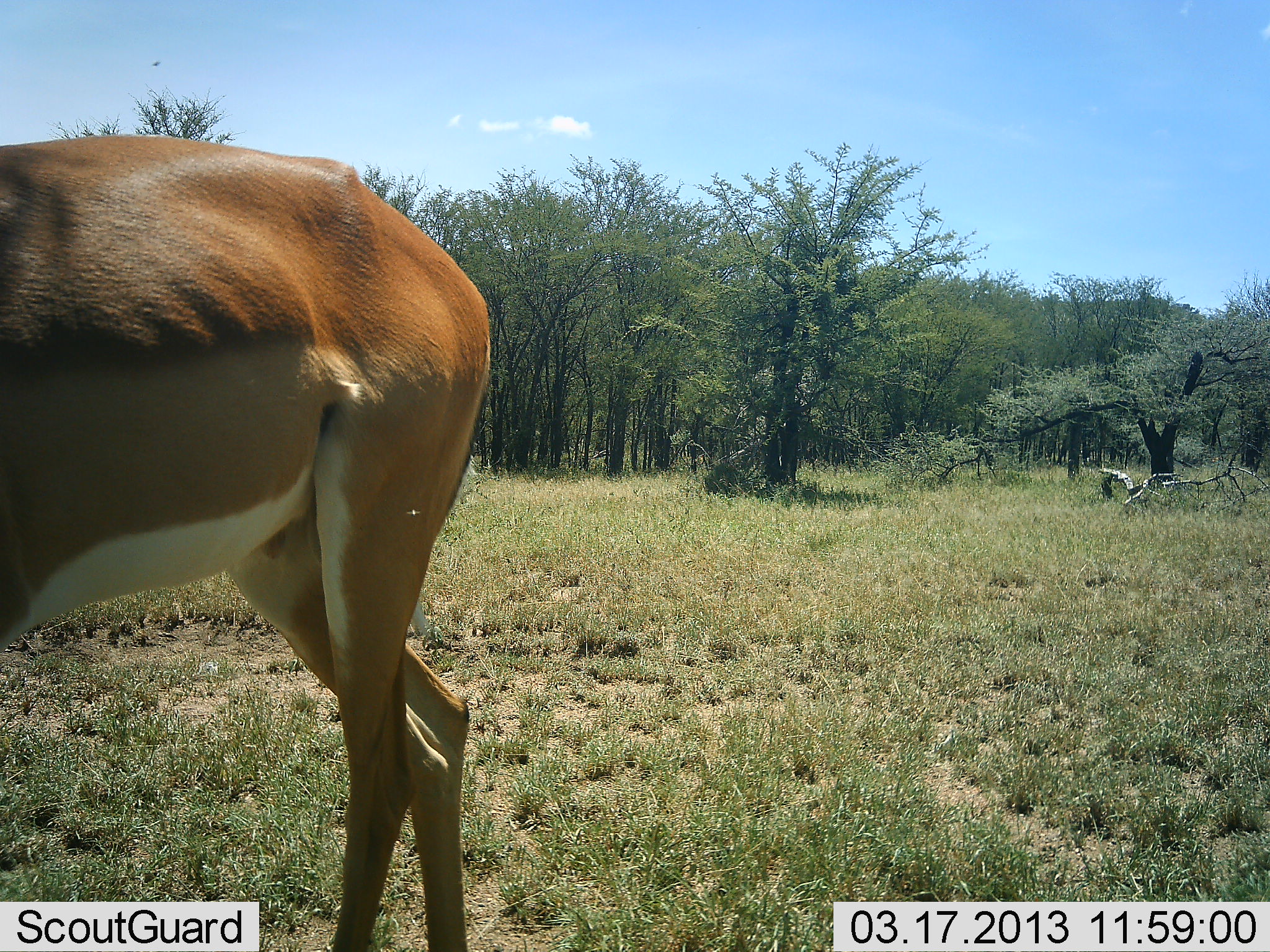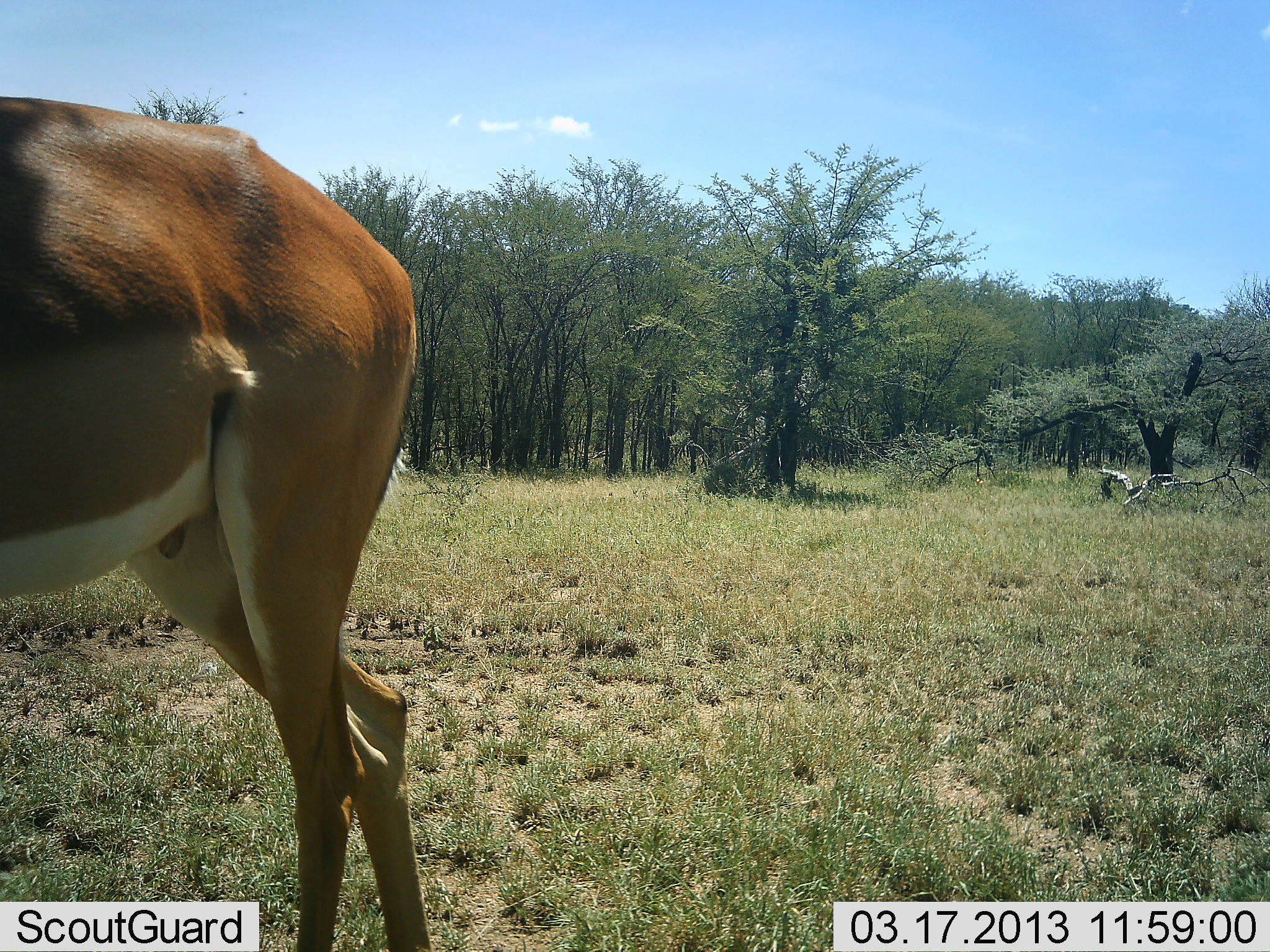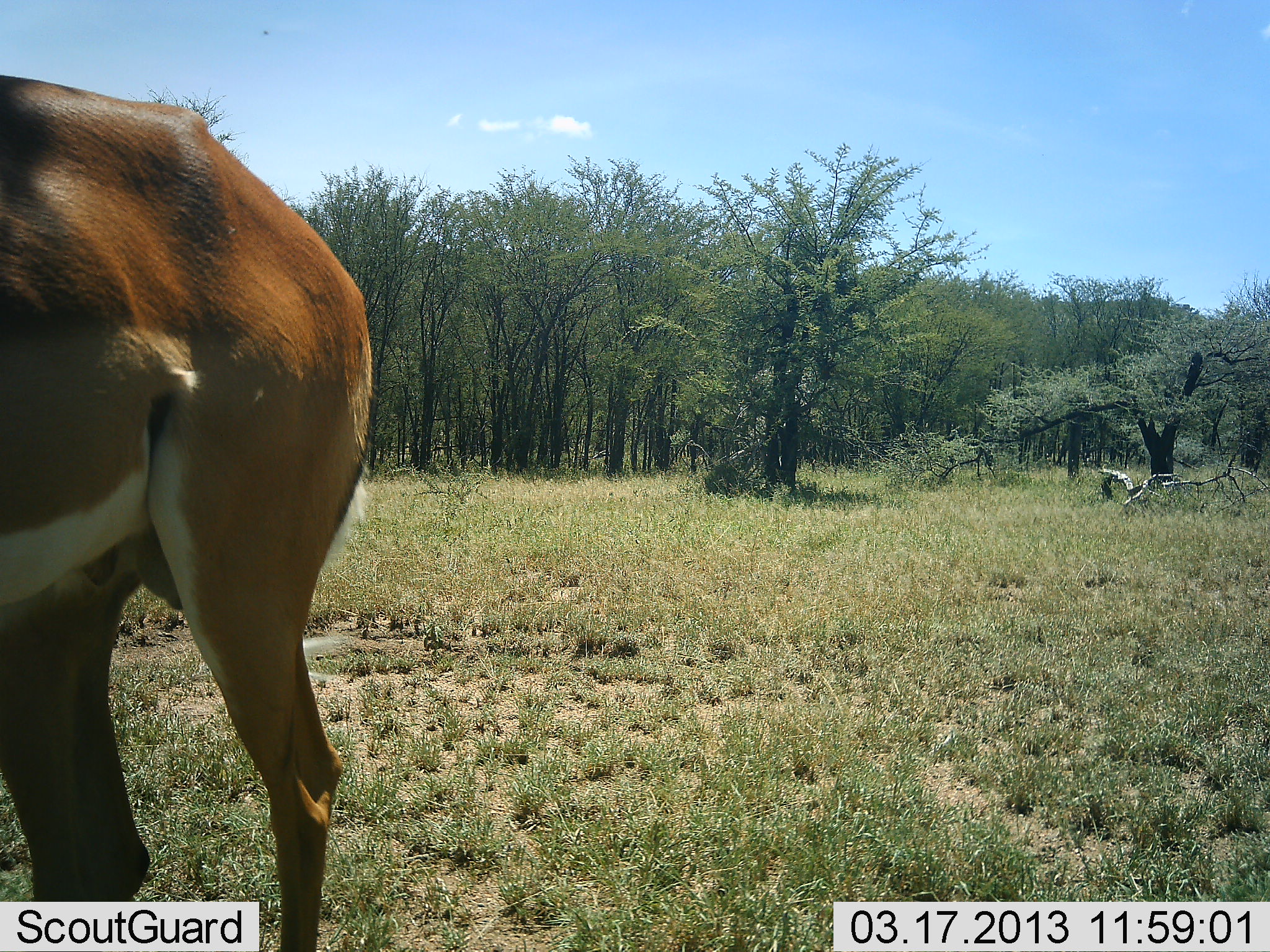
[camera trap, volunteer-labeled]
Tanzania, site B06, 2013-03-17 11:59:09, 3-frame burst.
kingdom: Animalia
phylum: Chordata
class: Mammalia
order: Artiodactyla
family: Bovidae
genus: Aepyceros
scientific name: Aepyceros melampus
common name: impala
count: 1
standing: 28%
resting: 0%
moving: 72%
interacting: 0%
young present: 0%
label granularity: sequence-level